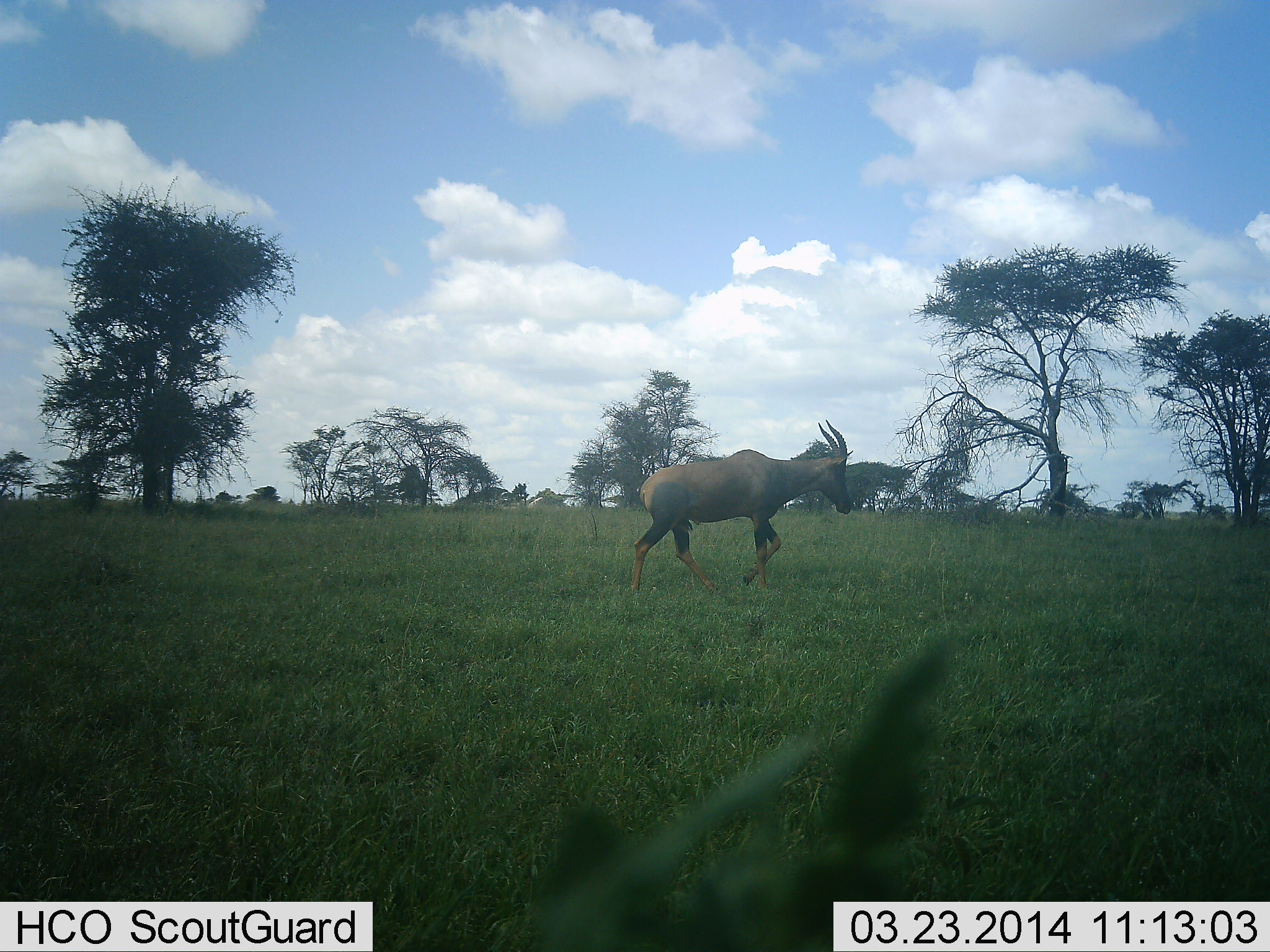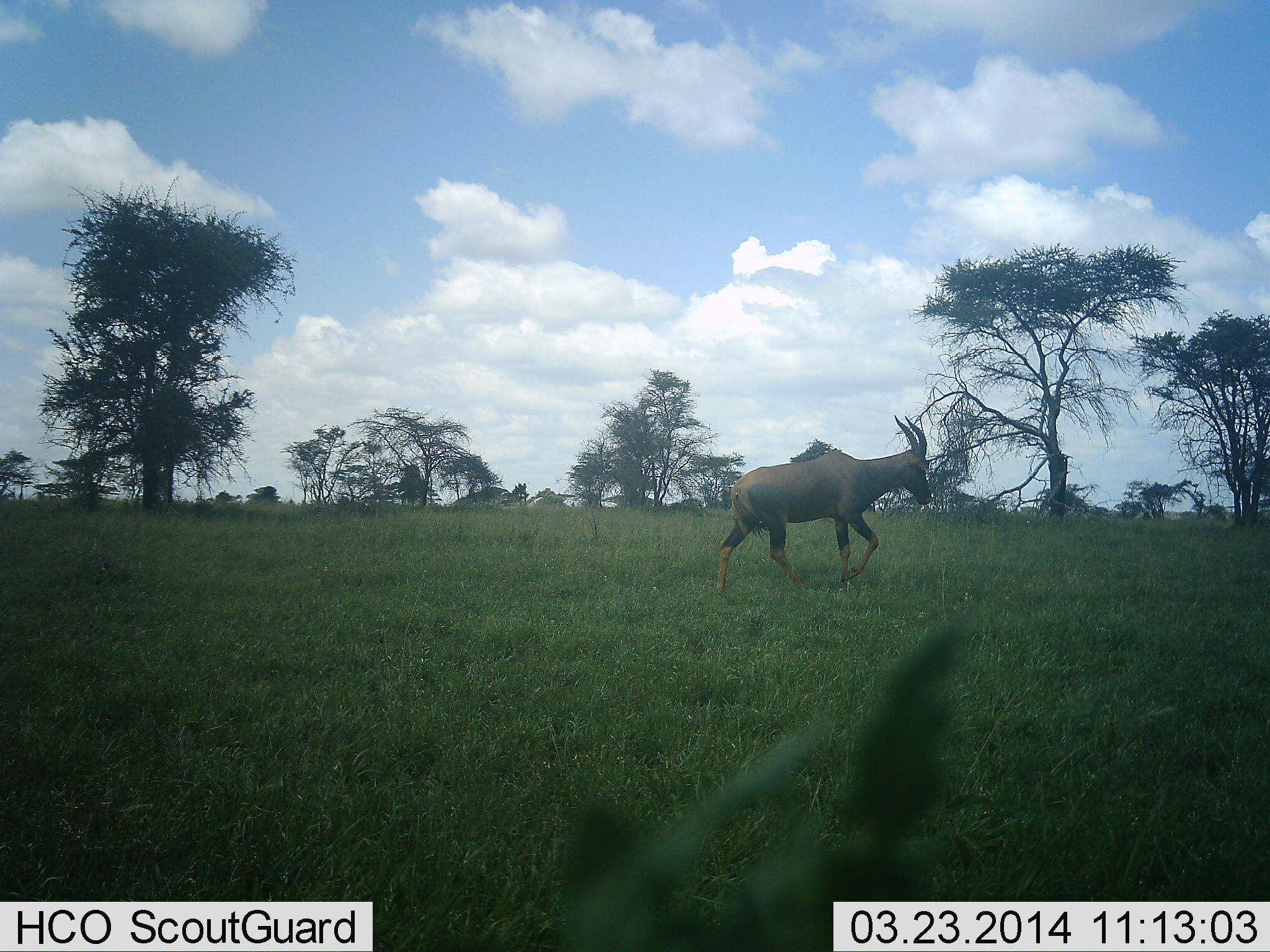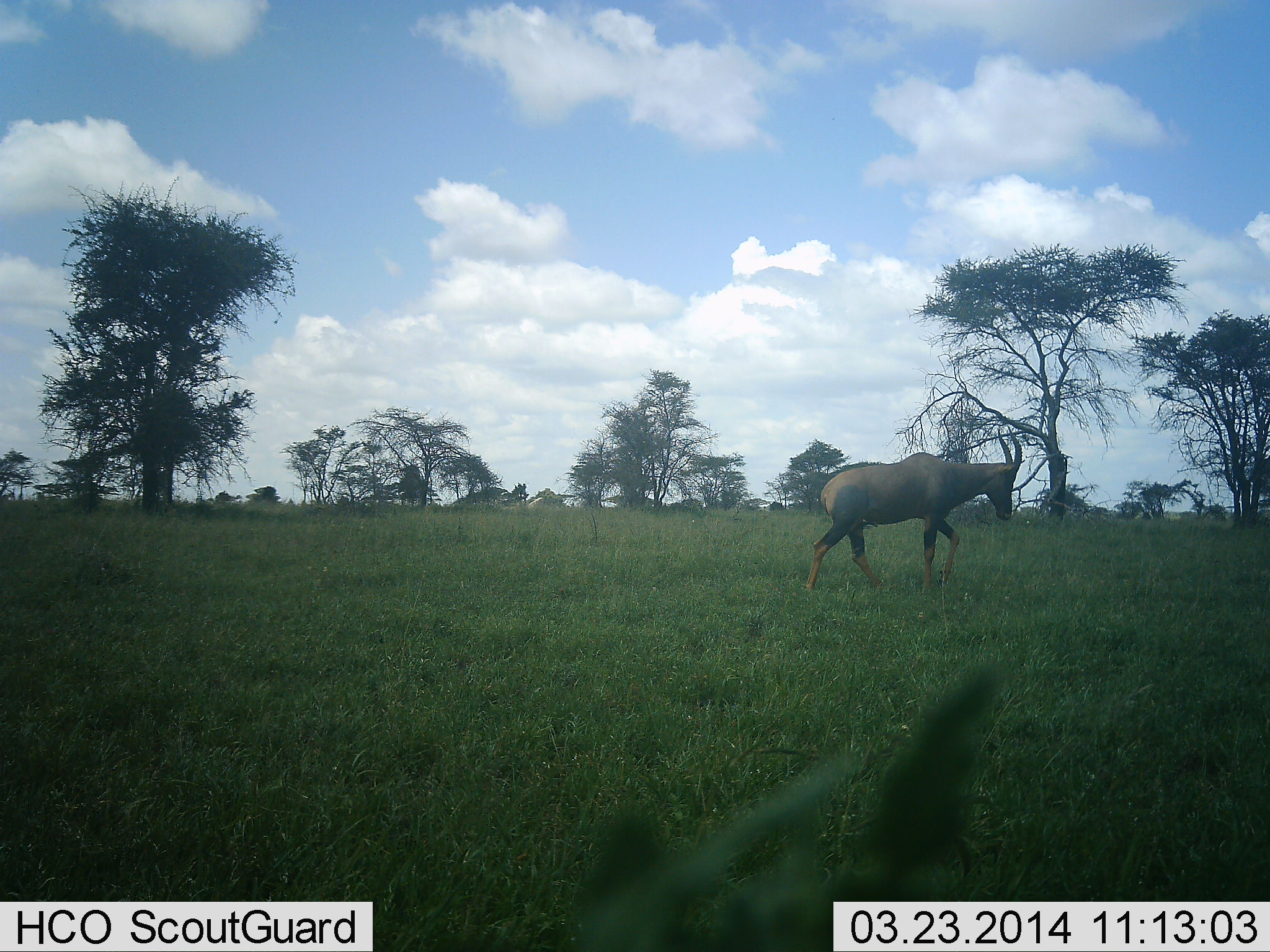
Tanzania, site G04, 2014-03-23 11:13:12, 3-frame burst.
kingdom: Animalia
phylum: Chordata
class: Mammalia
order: Artiodactyla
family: Bovidae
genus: Damaliscus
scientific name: Damaliscus lunatus jimela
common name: topi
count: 1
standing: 0%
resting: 0%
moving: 100%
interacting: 0%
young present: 0%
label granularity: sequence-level